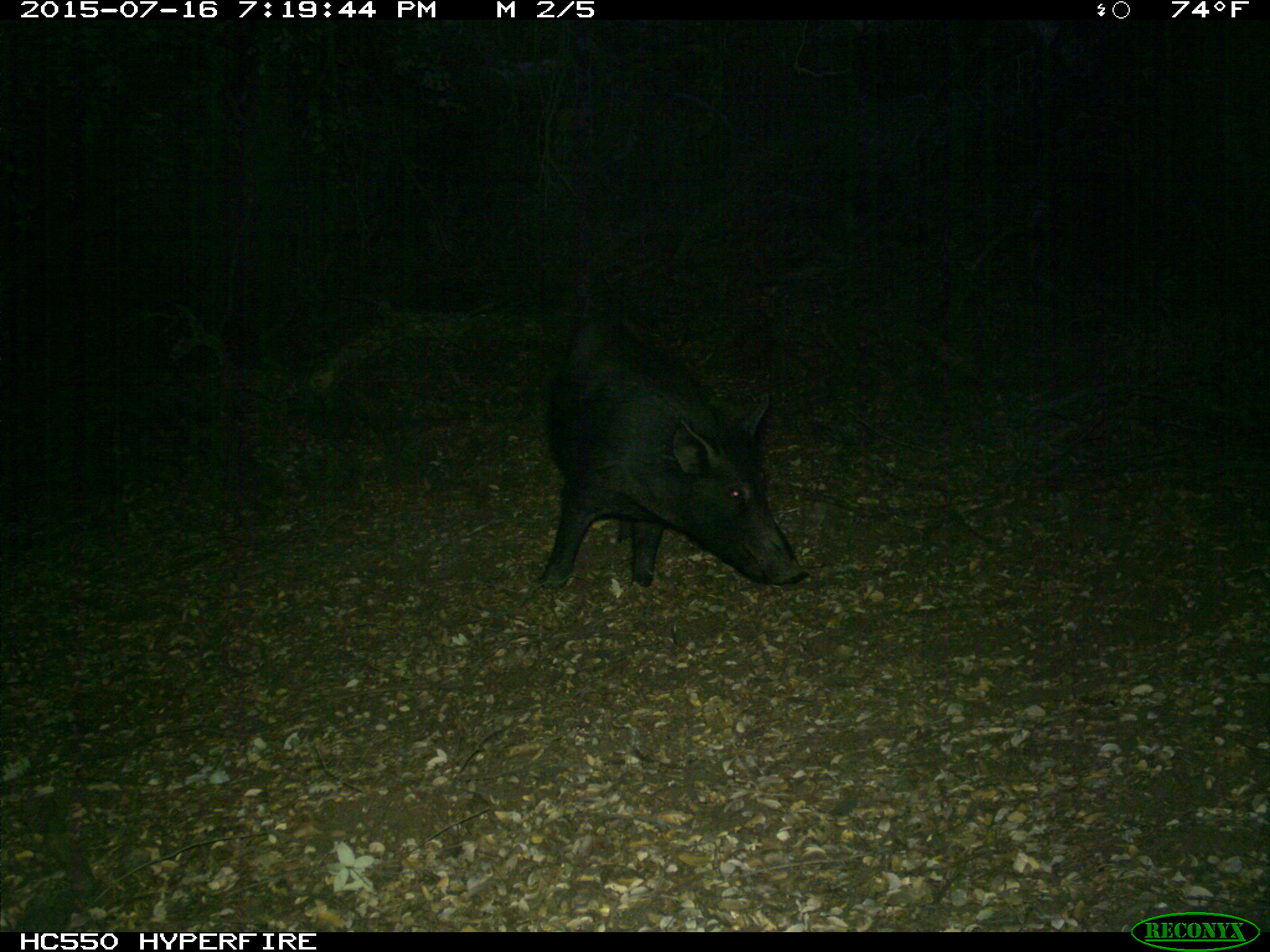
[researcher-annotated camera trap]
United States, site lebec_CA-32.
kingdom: Animalia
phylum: Chordata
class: Mammalia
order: Artiodactyla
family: Suidae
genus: Sus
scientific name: Sus scrofa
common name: wild boar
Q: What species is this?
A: Sus scrofa (wild boar).